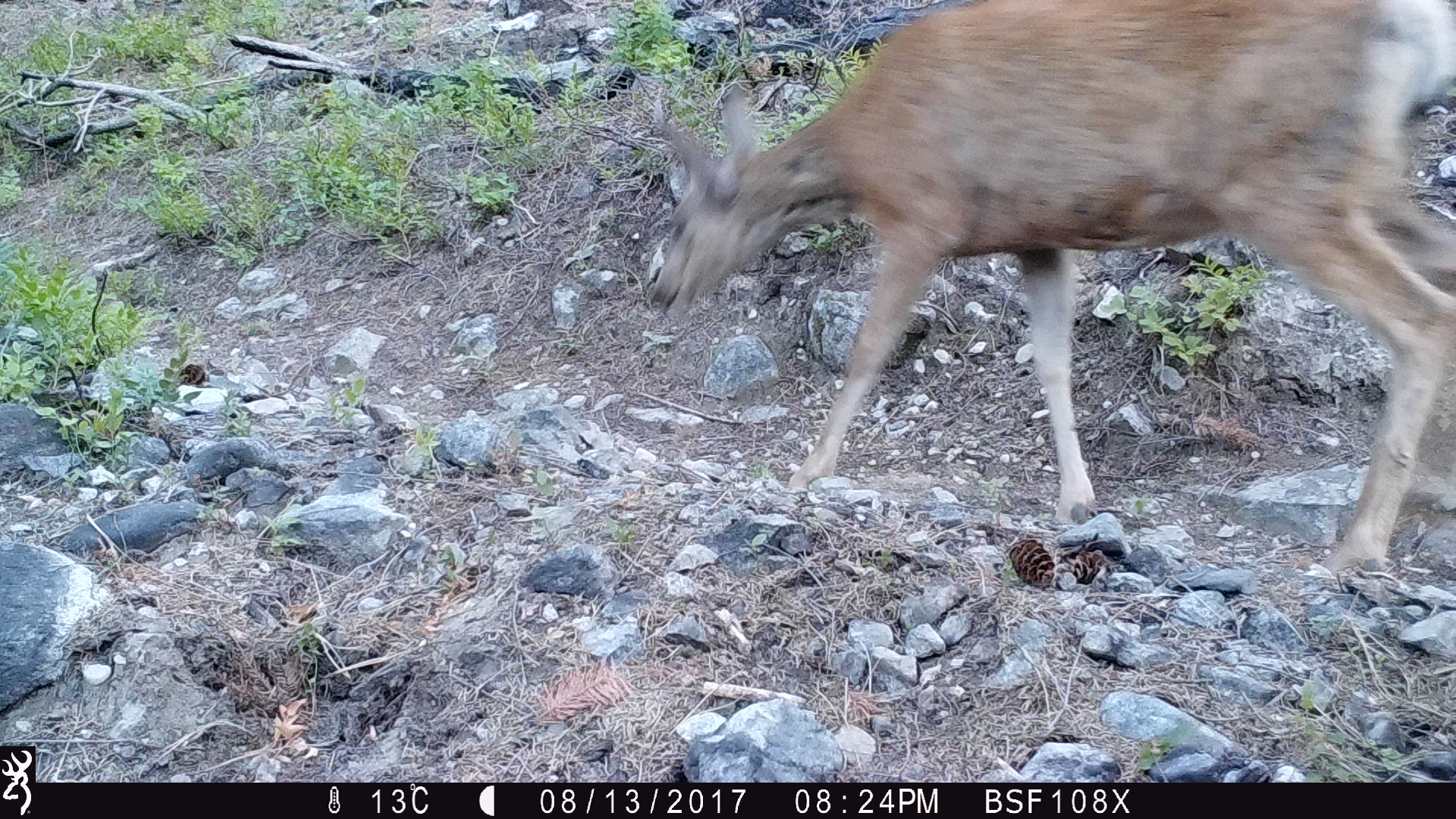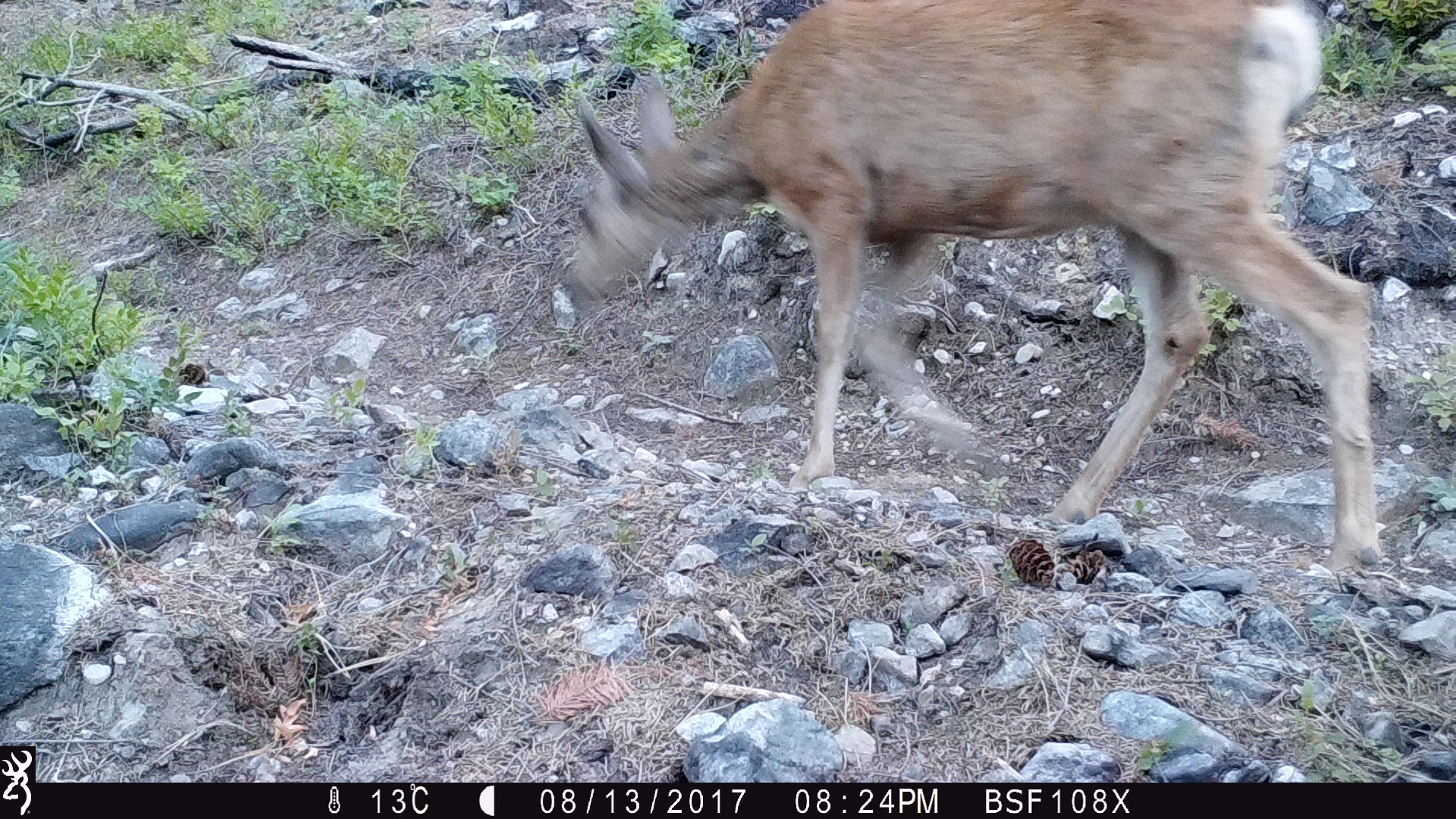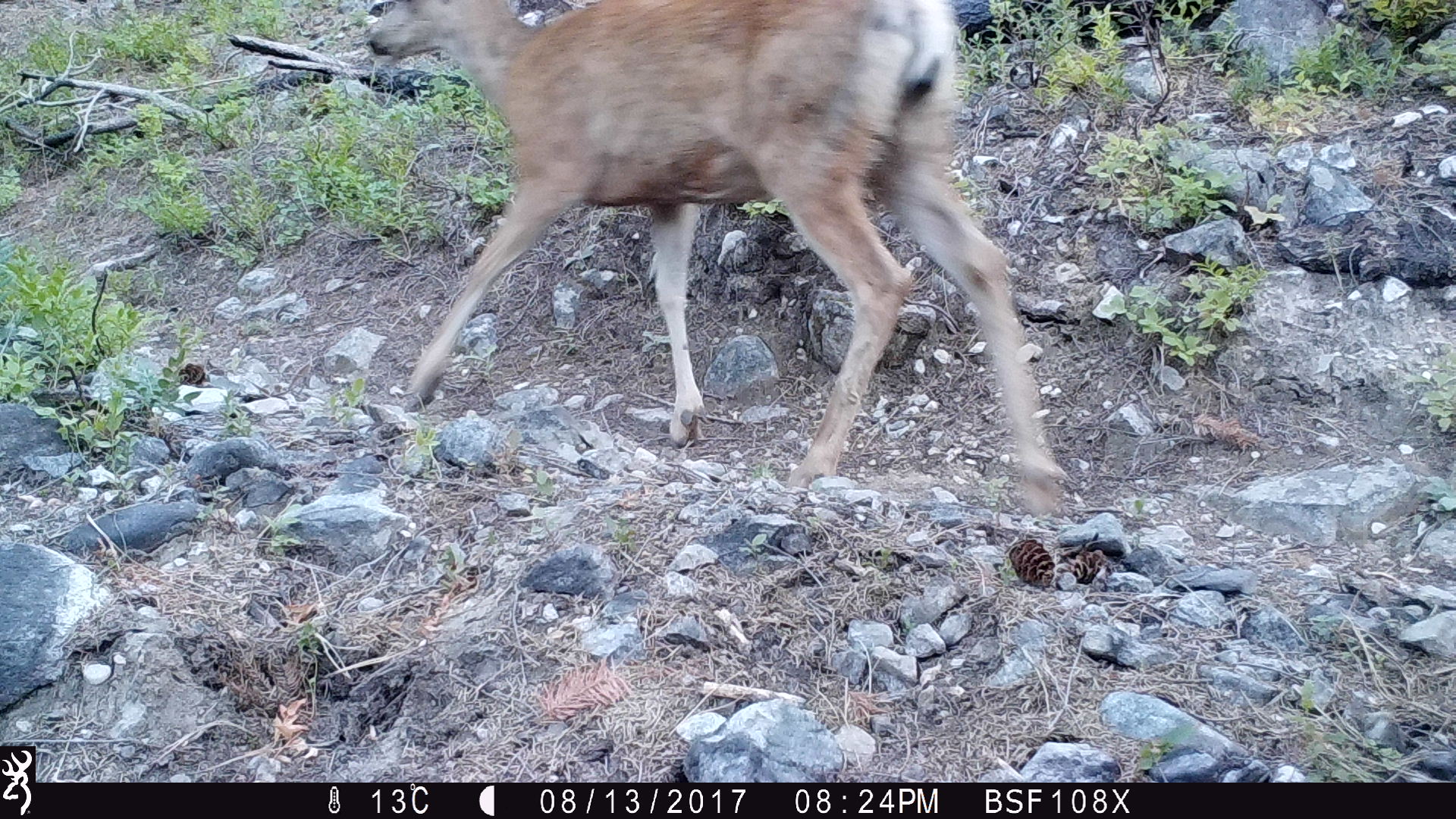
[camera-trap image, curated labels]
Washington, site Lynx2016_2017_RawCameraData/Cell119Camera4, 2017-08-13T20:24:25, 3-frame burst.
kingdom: Animalia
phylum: Chordata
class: Mammalia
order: Artiodactyla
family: Cervidae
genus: Odocoileus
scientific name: Odocoileus hemionus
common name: mule deer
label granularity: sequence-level